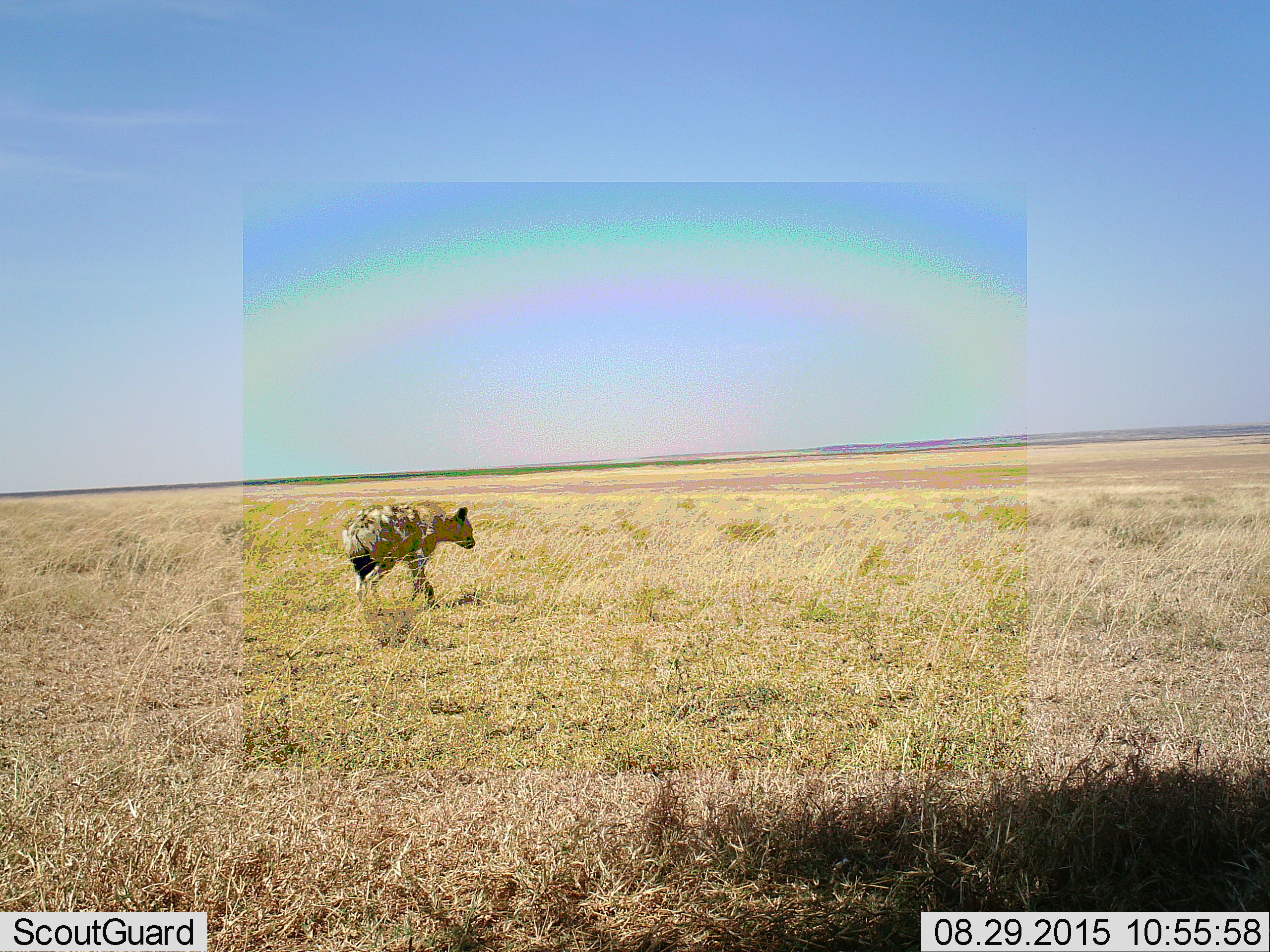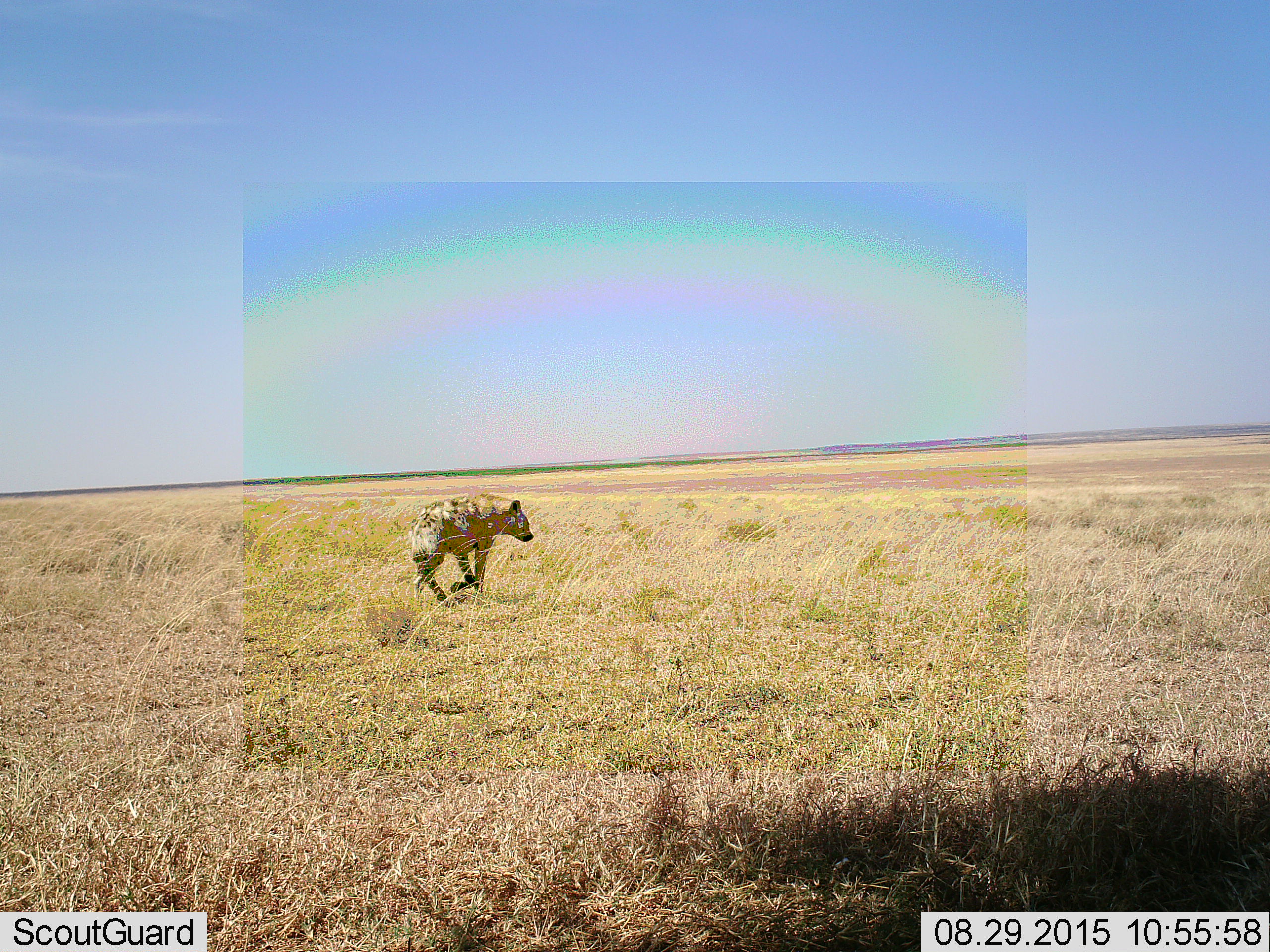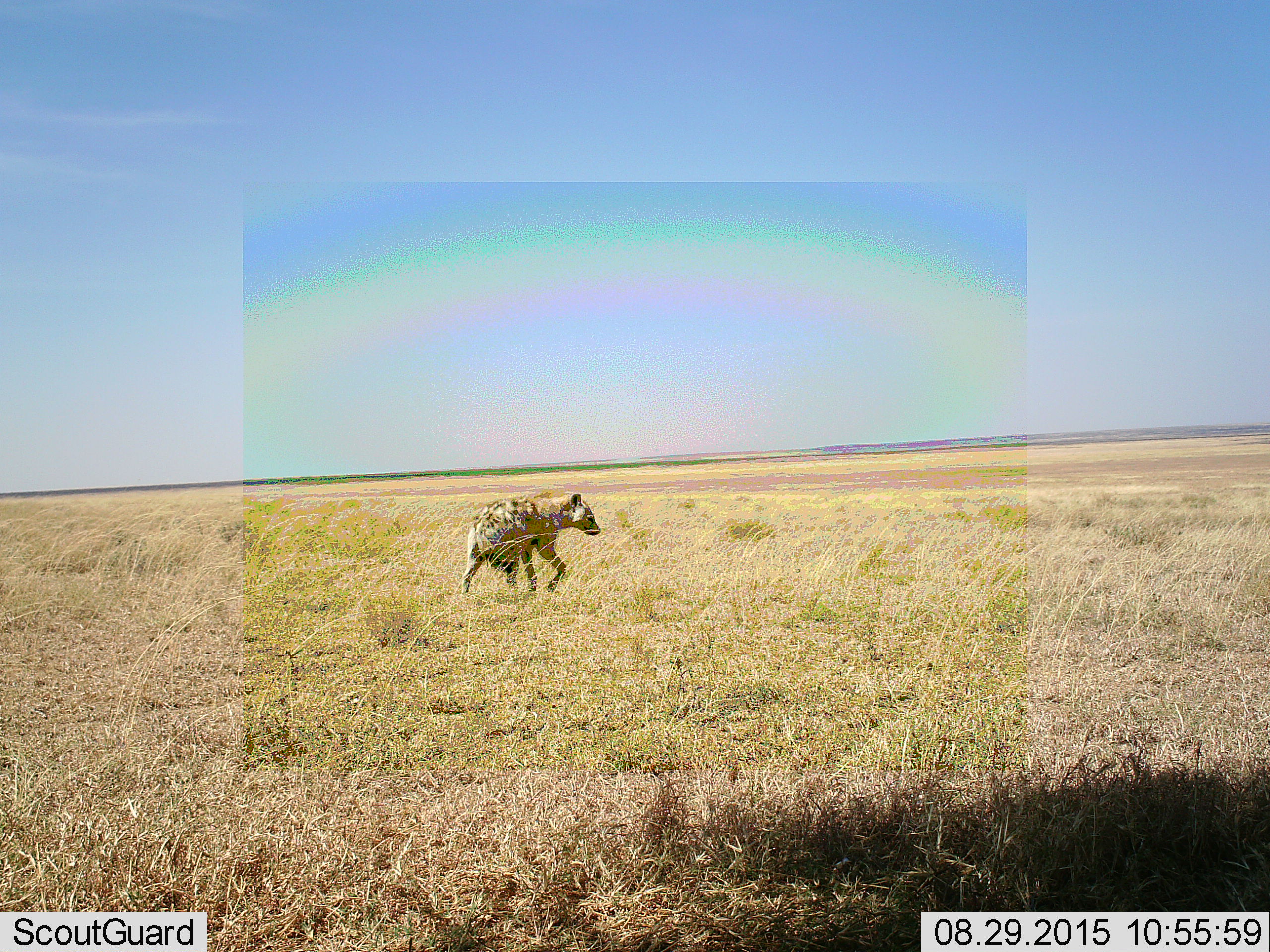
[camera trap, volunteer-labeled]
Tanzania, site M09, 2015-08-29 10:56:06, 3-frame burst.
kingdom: Animalia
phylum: Chordata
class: Mammalia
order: Carnivora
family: Hyaenidae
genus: Crocuta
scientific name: Crocuta crocuta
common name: spotted hyena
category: hyenaspotted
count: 1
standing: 22%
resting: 0%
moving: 89%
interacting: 0%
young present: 0%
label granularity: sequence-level